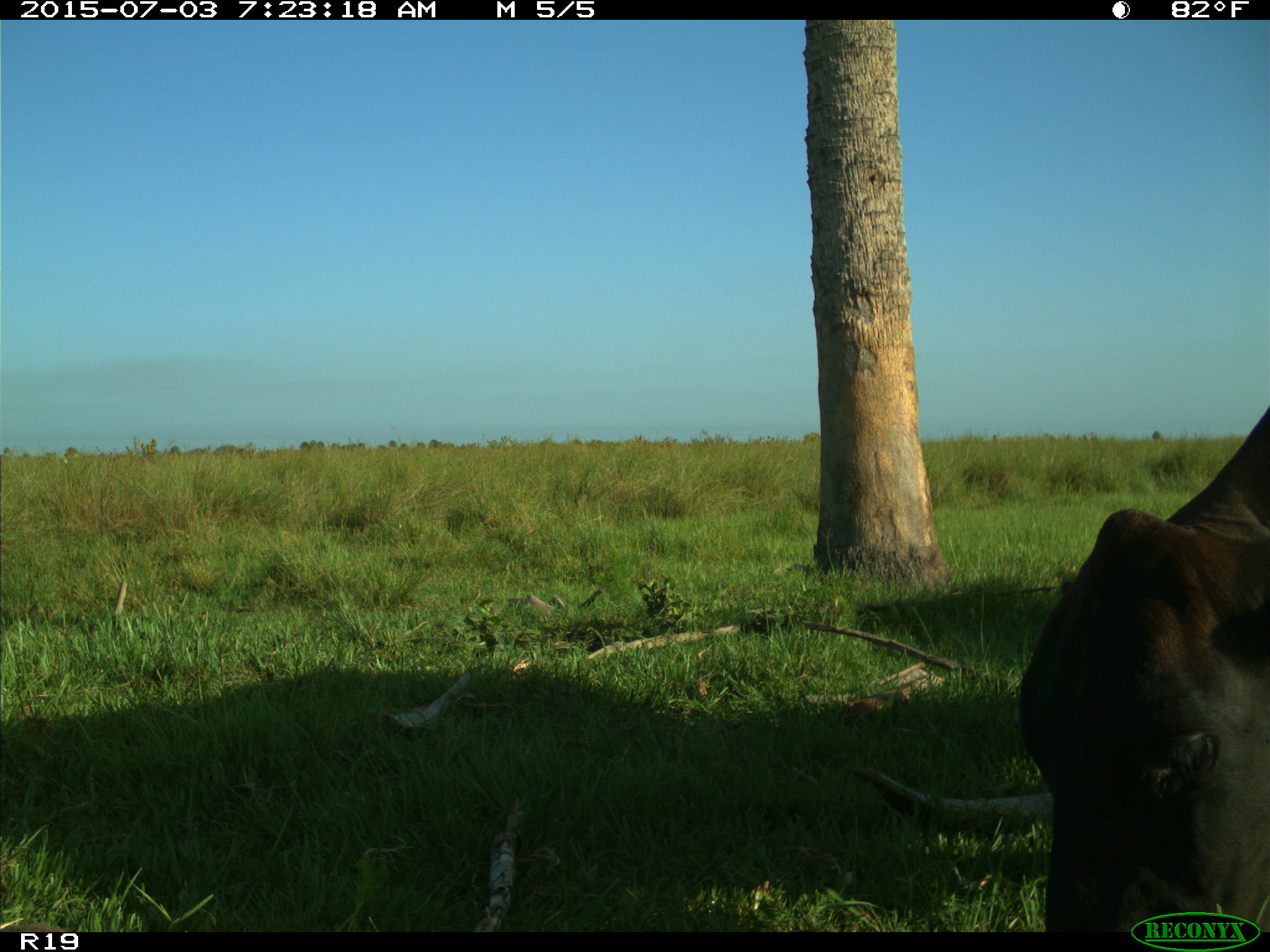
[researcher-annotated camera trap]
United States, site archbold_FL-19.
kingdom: Animalia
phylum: Chordata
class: Mammalia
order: Artiodactyla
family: Bovidae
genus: Bos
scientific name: Bos taurus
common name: domestic cow